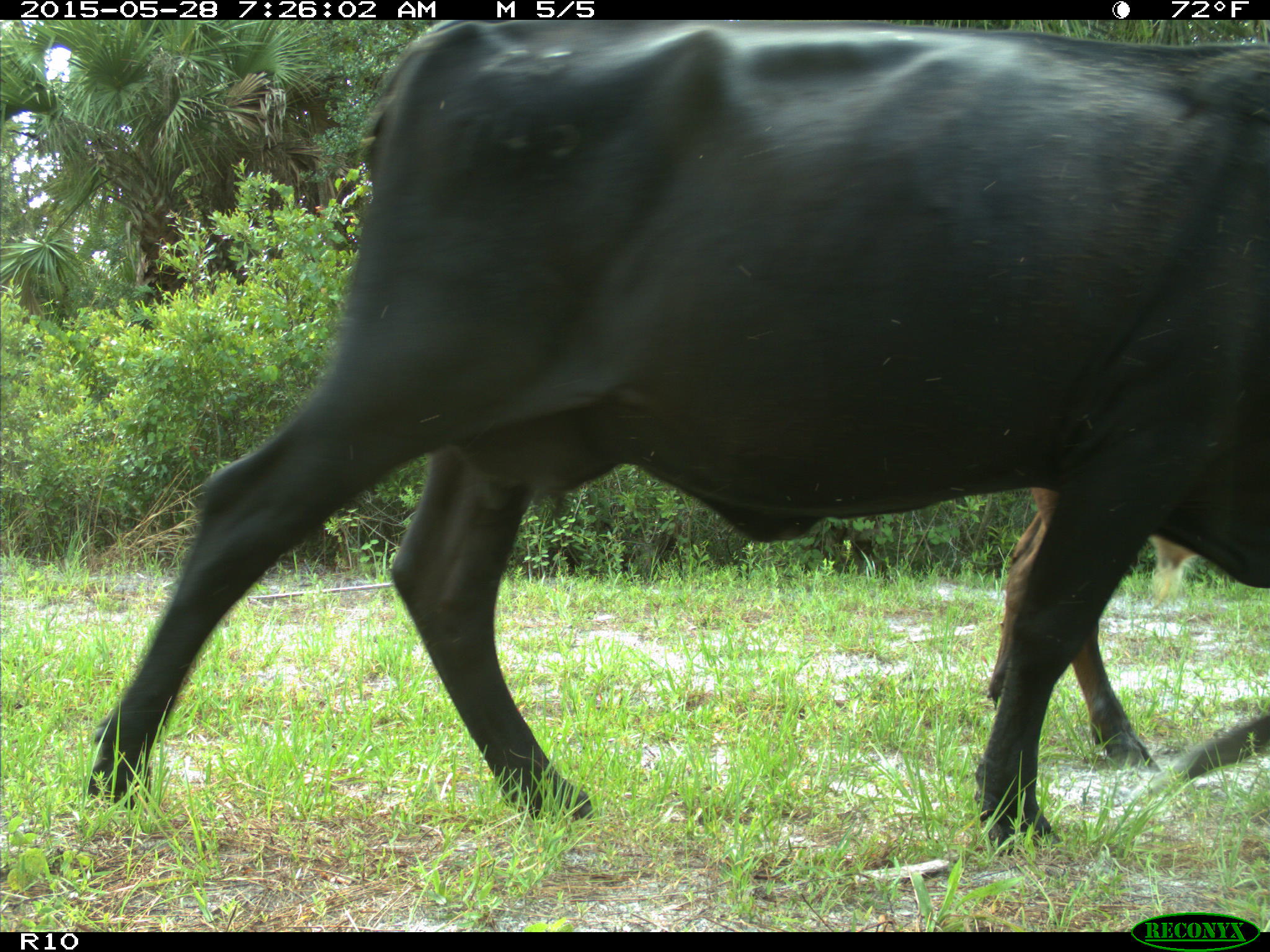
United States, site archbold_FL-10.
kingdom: Animalia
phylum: Chordata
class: Mammalia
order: Artiodactyla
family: Bovidae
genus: Bos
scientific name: Bos taurus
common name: domestic cow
Bos taurus (domestic cow).